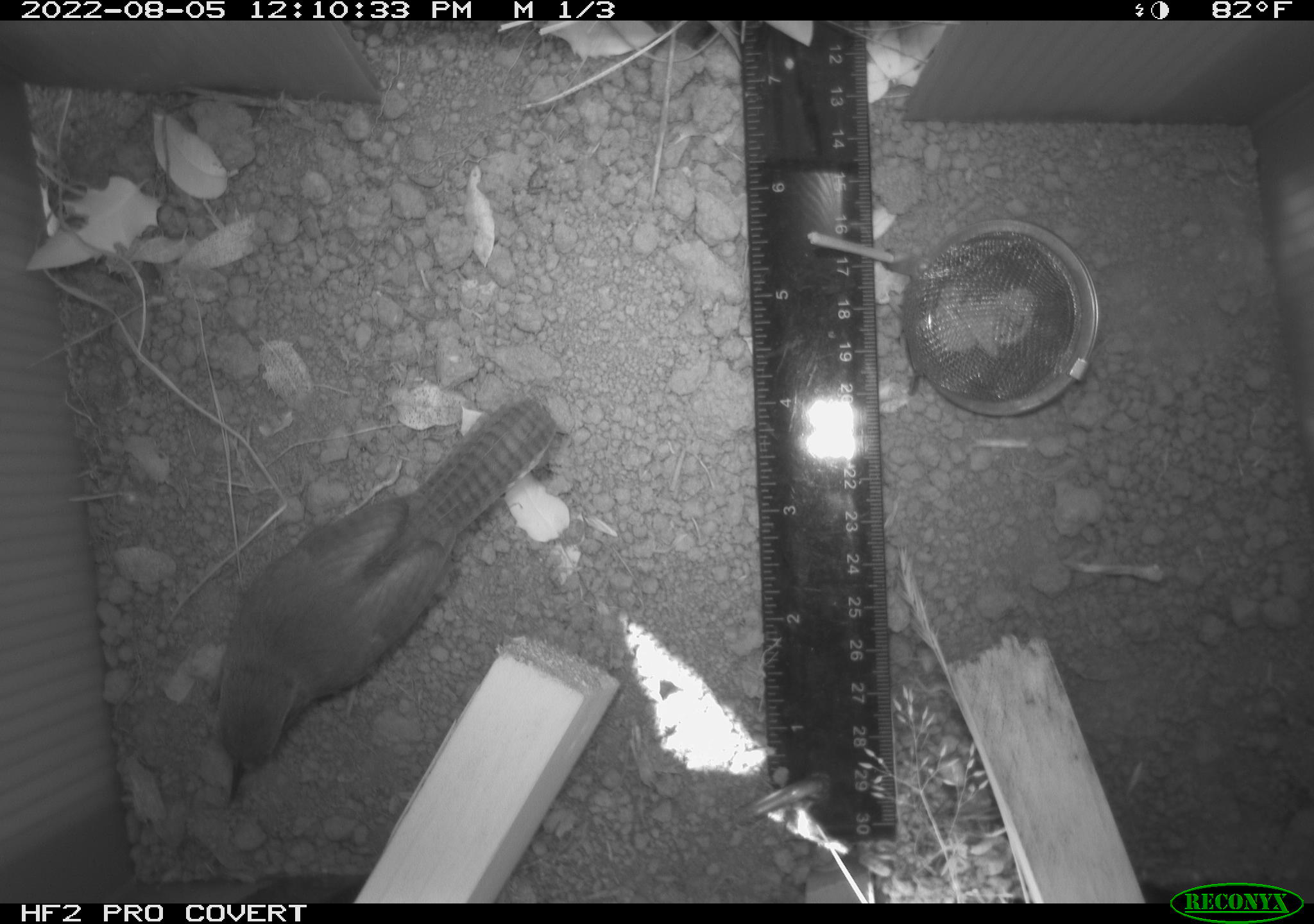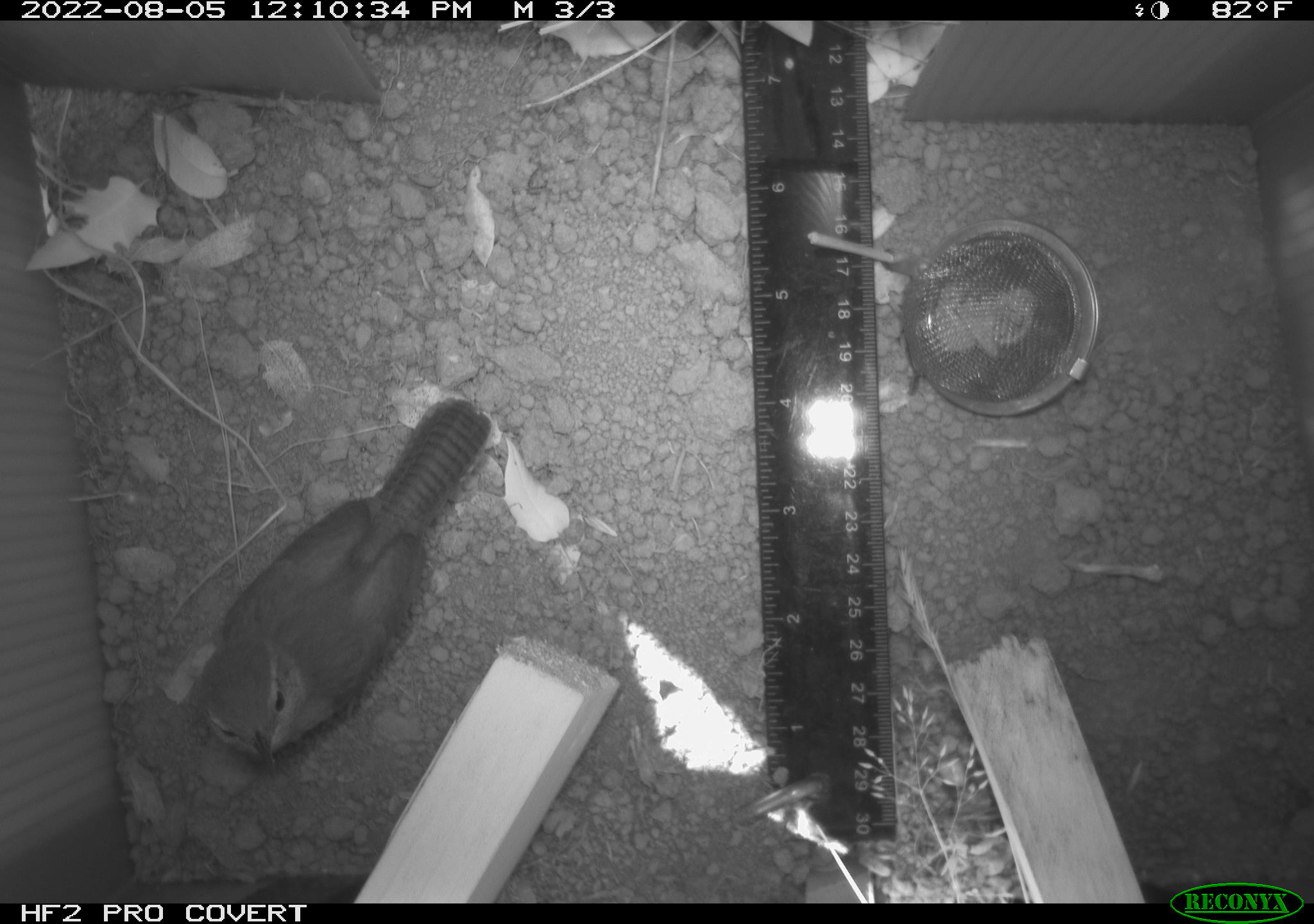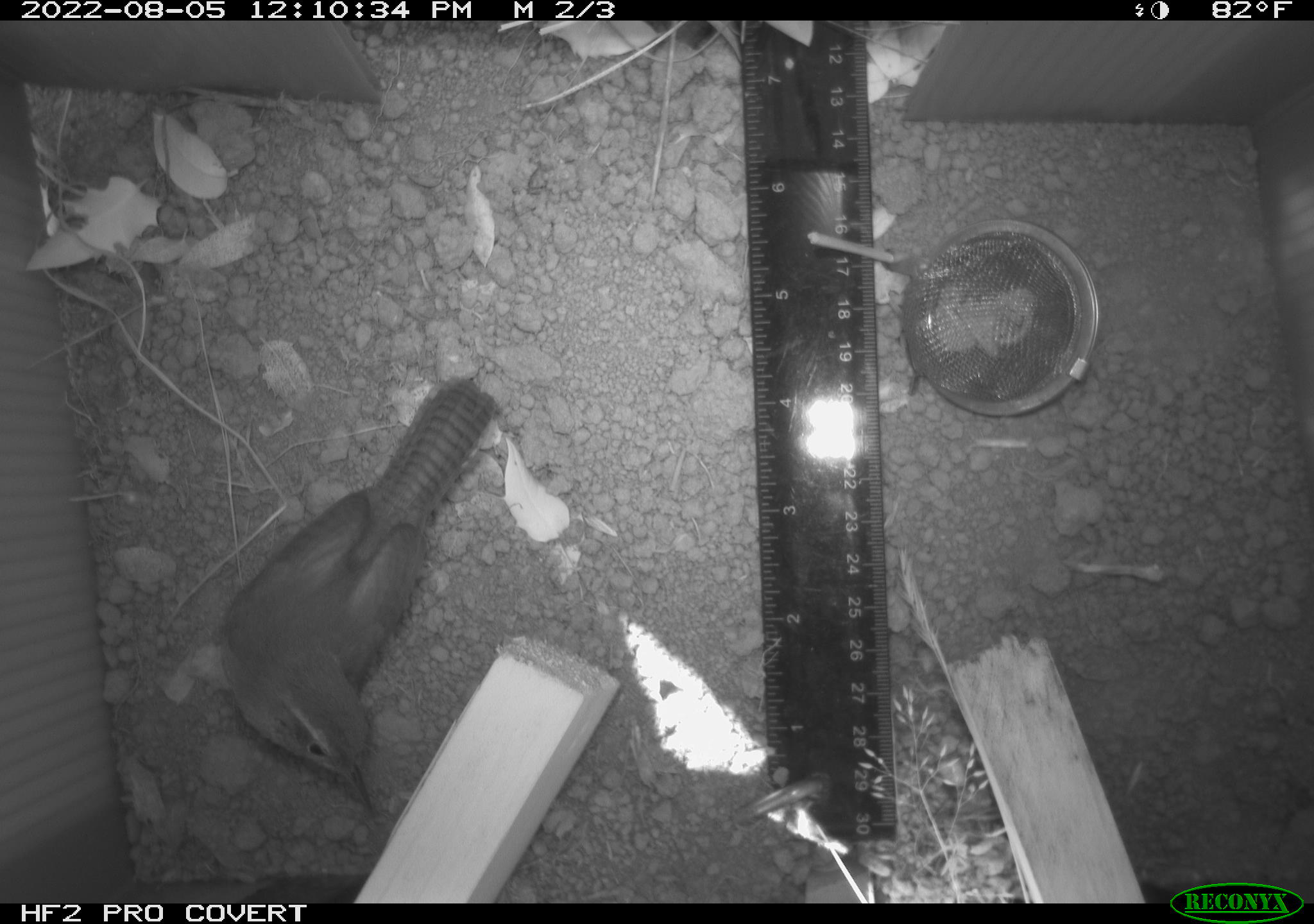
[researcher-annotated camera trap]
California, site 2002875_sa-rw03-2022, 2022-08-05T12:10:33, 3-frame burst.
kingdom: Animalia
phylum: Chordata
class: Aves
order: Passeriformes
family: Troglodytidae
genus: Thryomanes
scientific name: Thryomanes bewickii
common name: bewick's wren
Bewick's wren (Thryomanes bewickii).